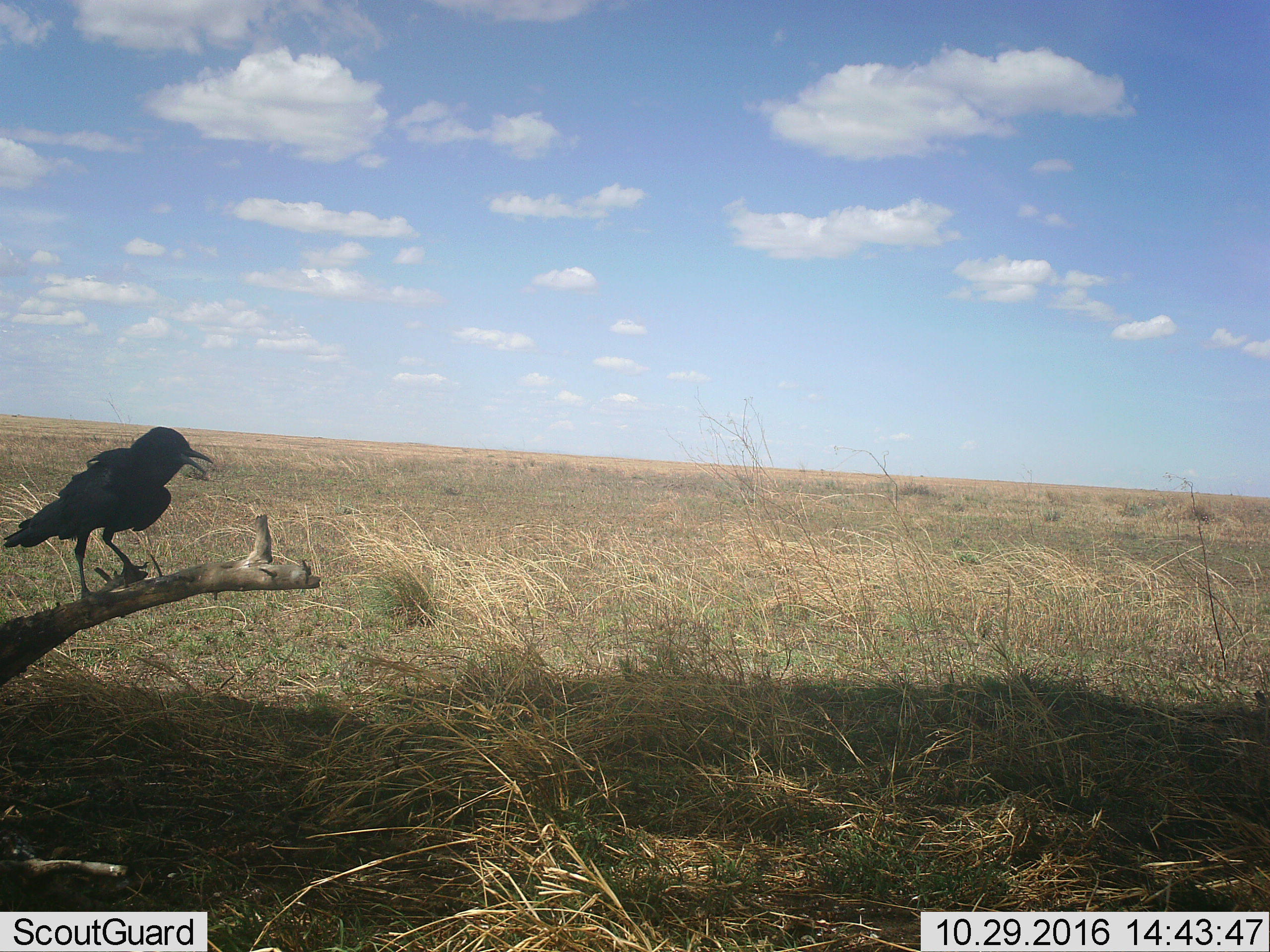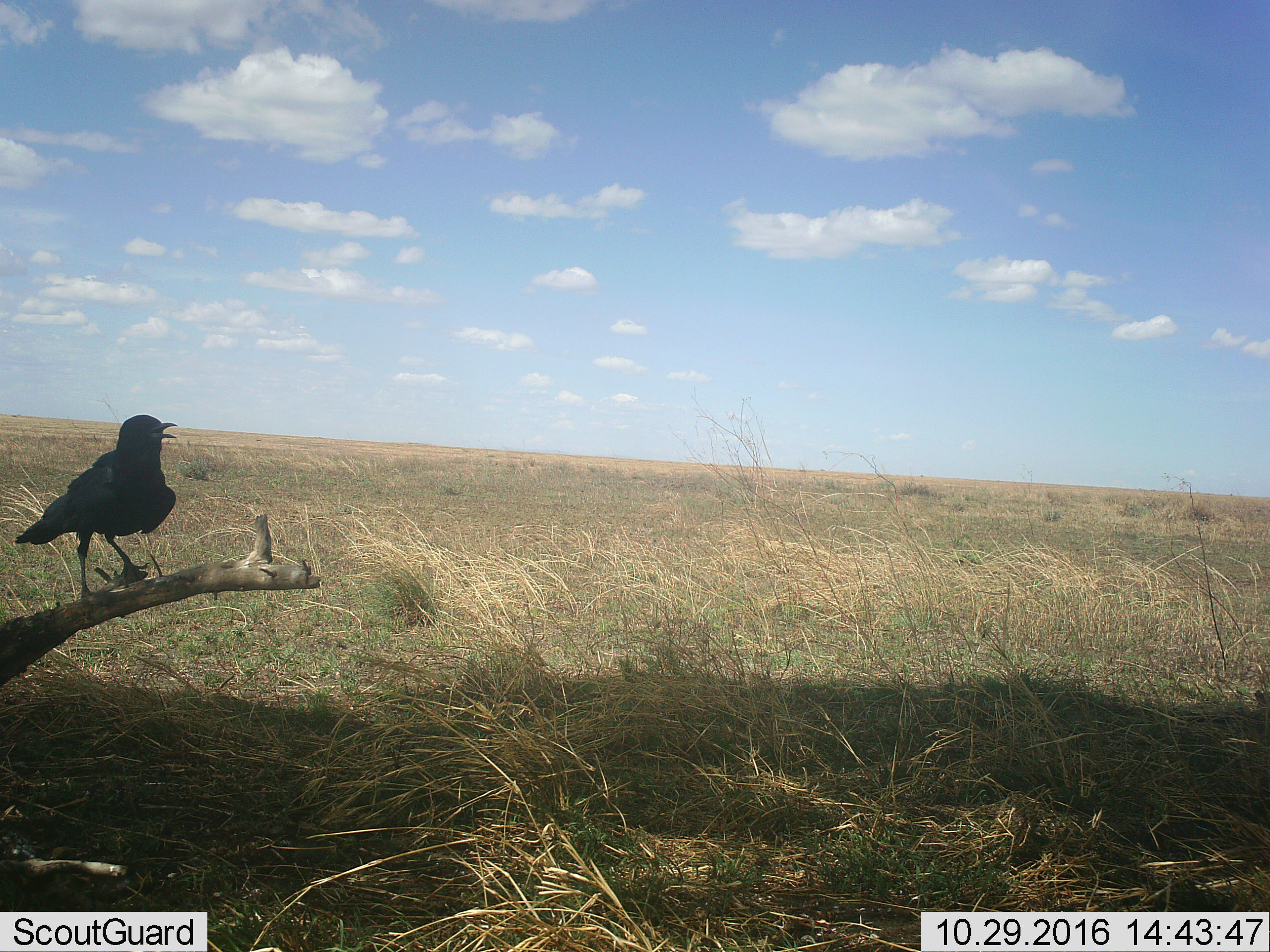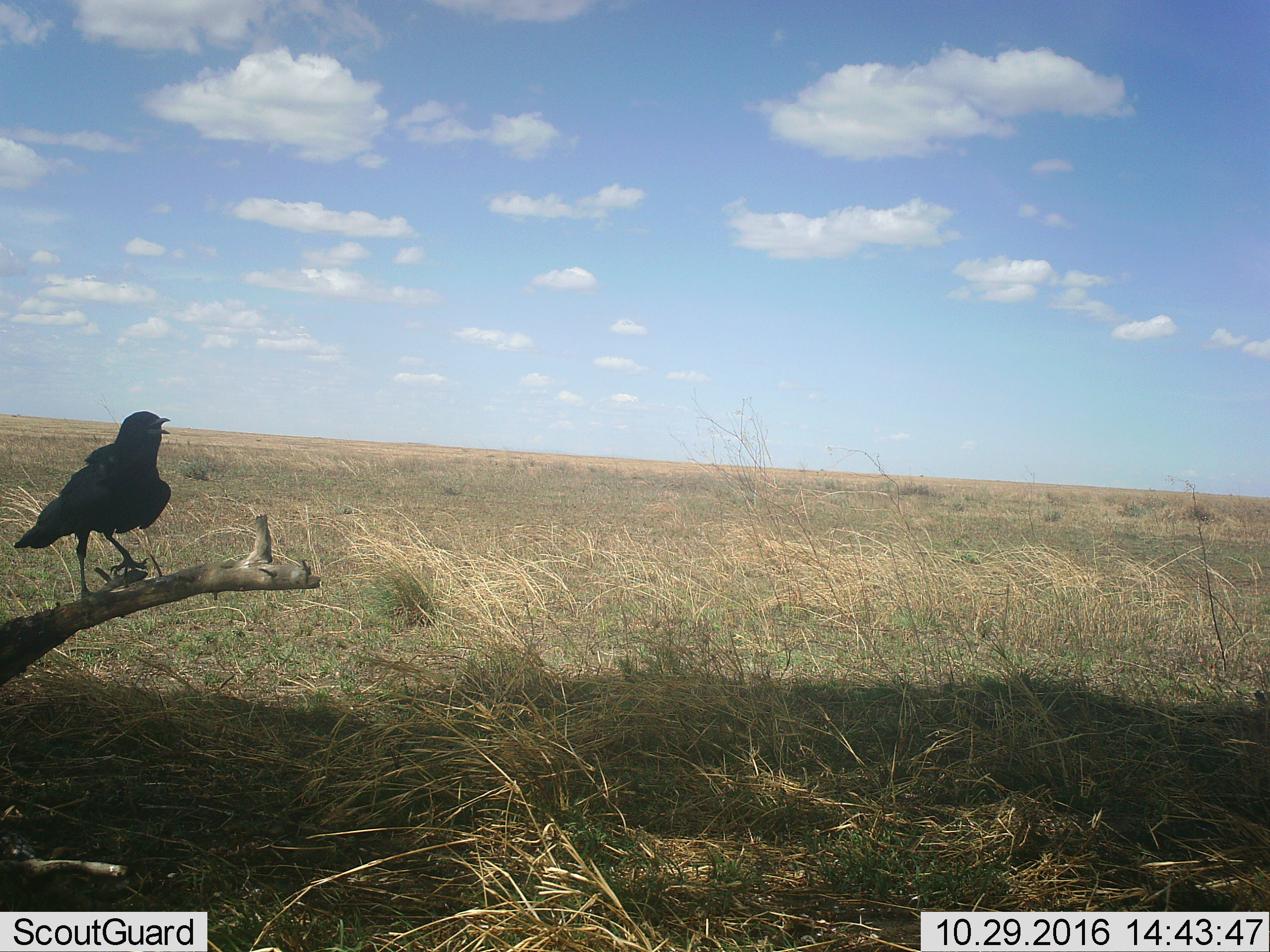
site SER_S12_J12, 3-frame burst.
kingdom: Animalia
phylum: Chordata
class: Aves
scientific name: Aves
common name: bird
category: birdother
Birdother (bird) (Aves), count 1. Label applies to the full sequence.